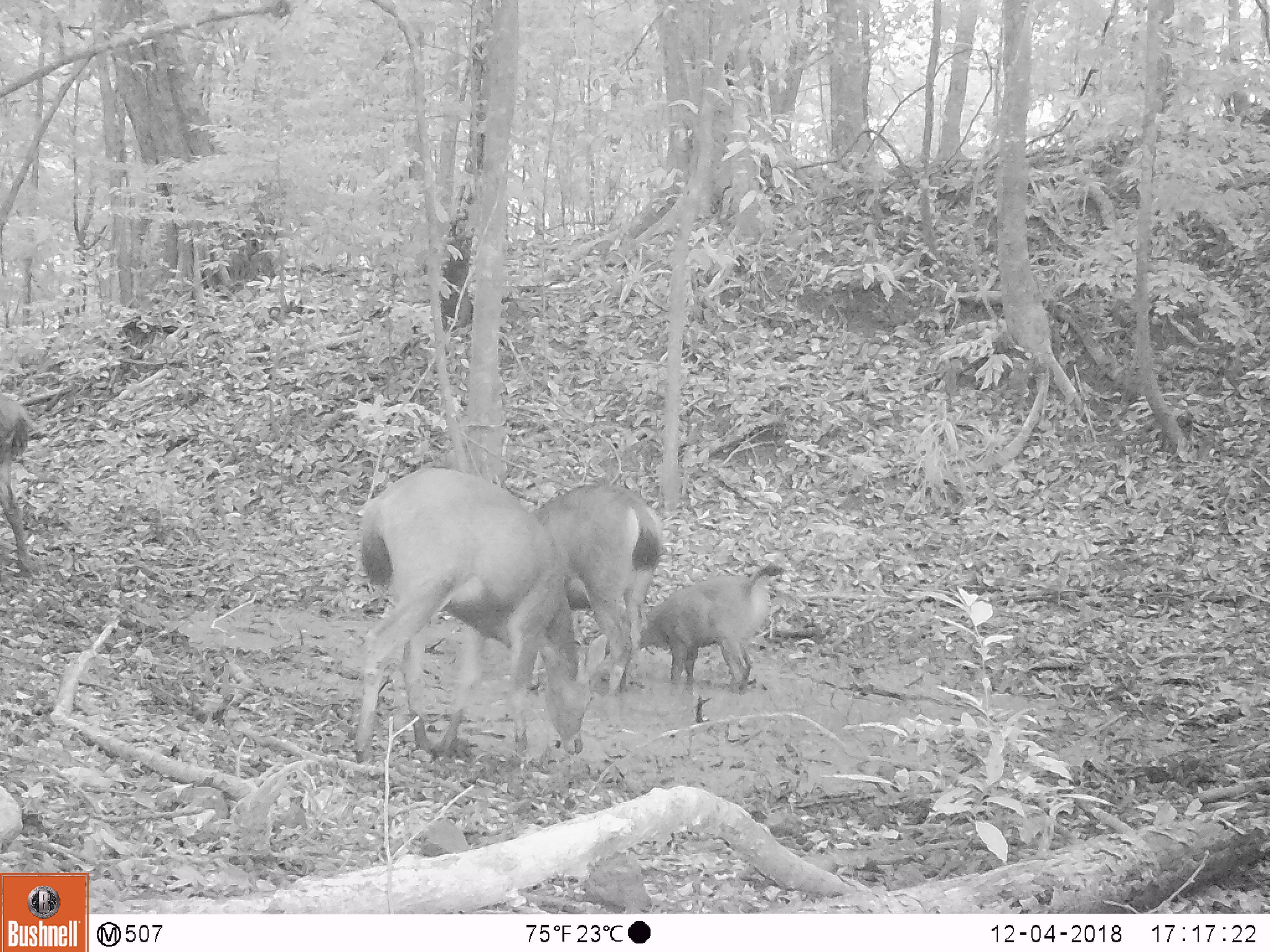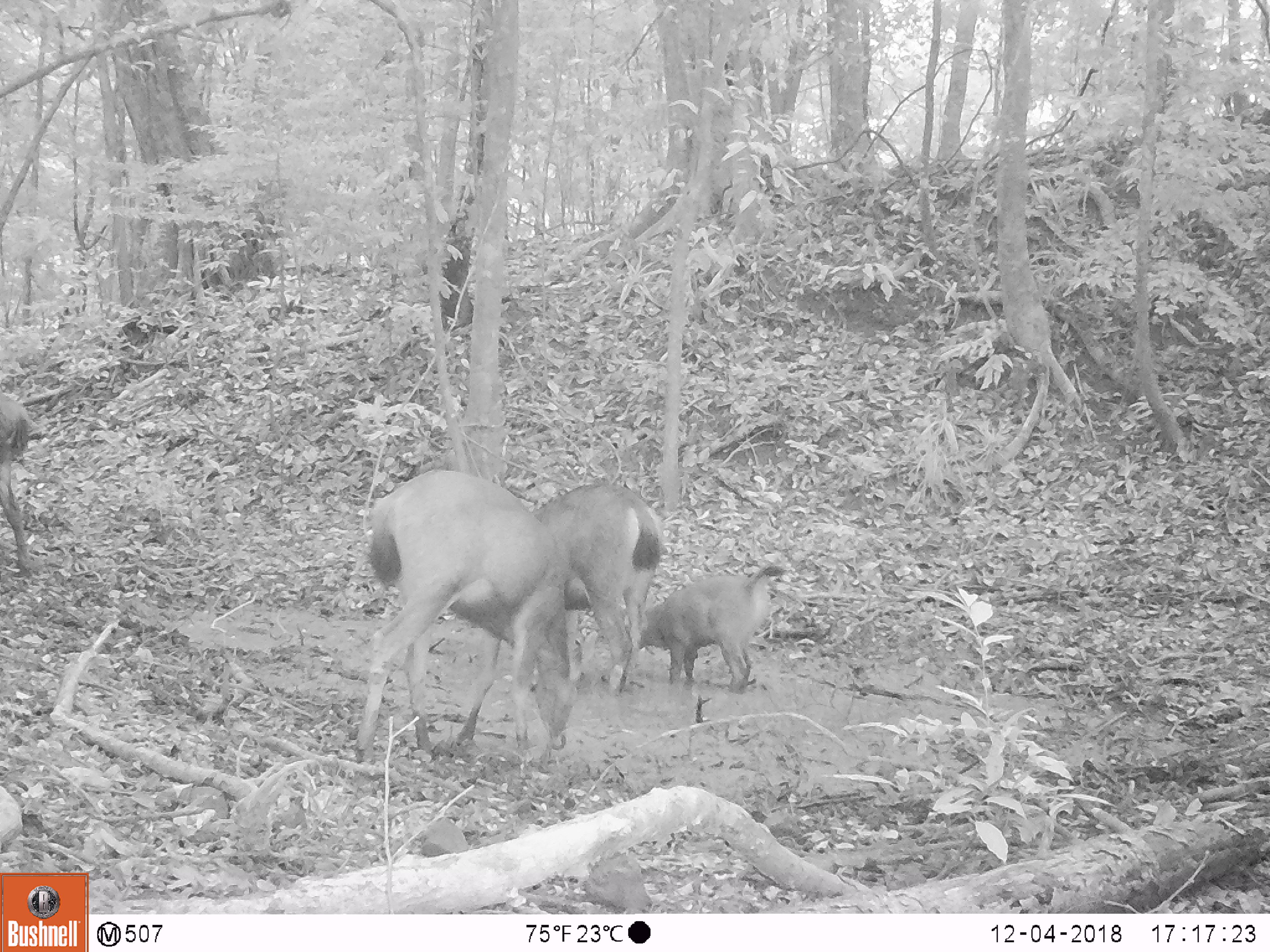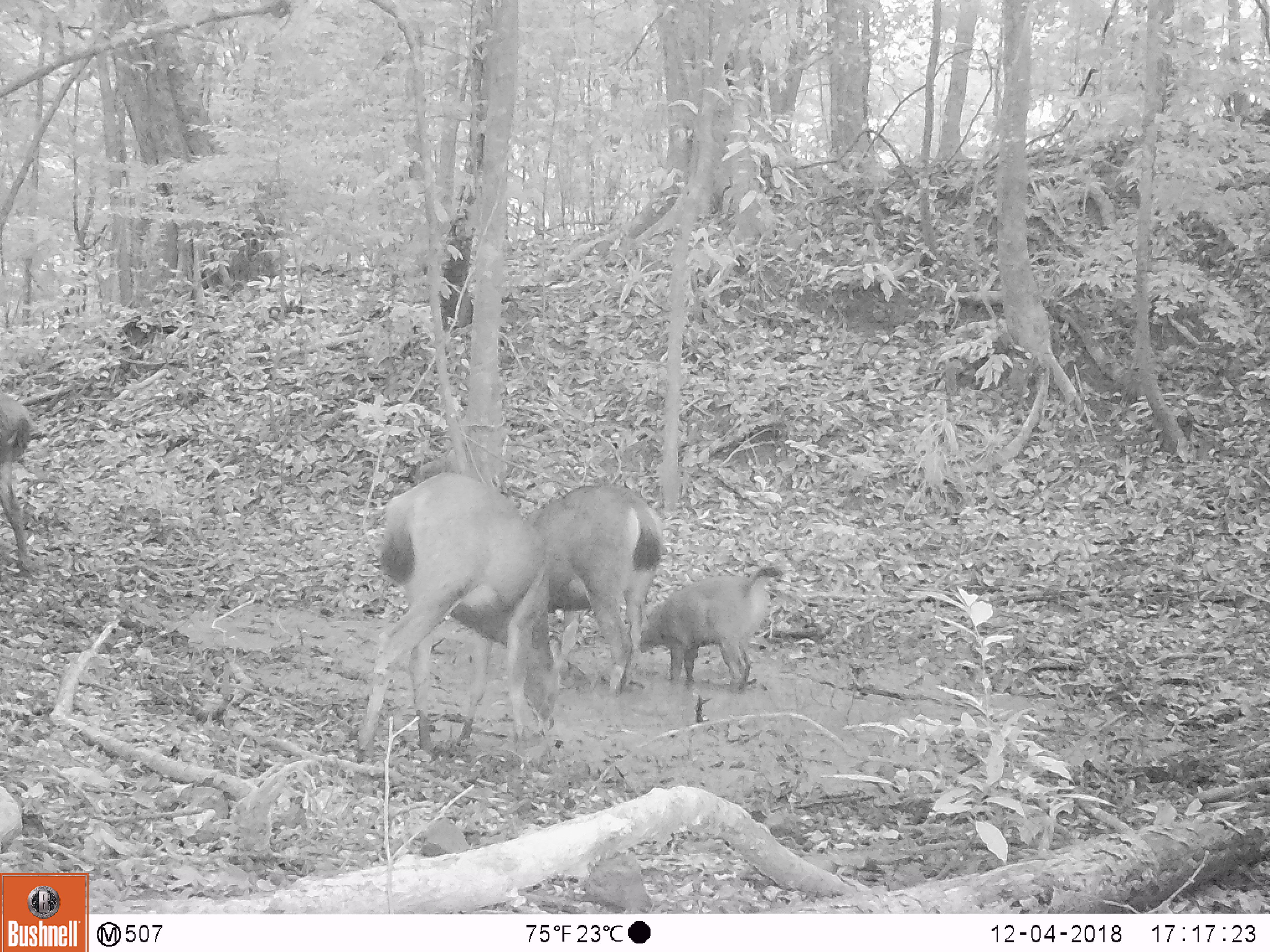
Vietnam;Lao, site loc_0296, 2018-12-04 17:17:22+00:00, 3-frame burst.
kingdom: Animalia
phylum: Chordata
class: Mammalia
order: Artiodactyla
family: Cervidae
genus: Rusa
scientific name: Rusa unicolor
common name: sambar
Sambar (Rusa unicolor). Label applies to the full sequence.